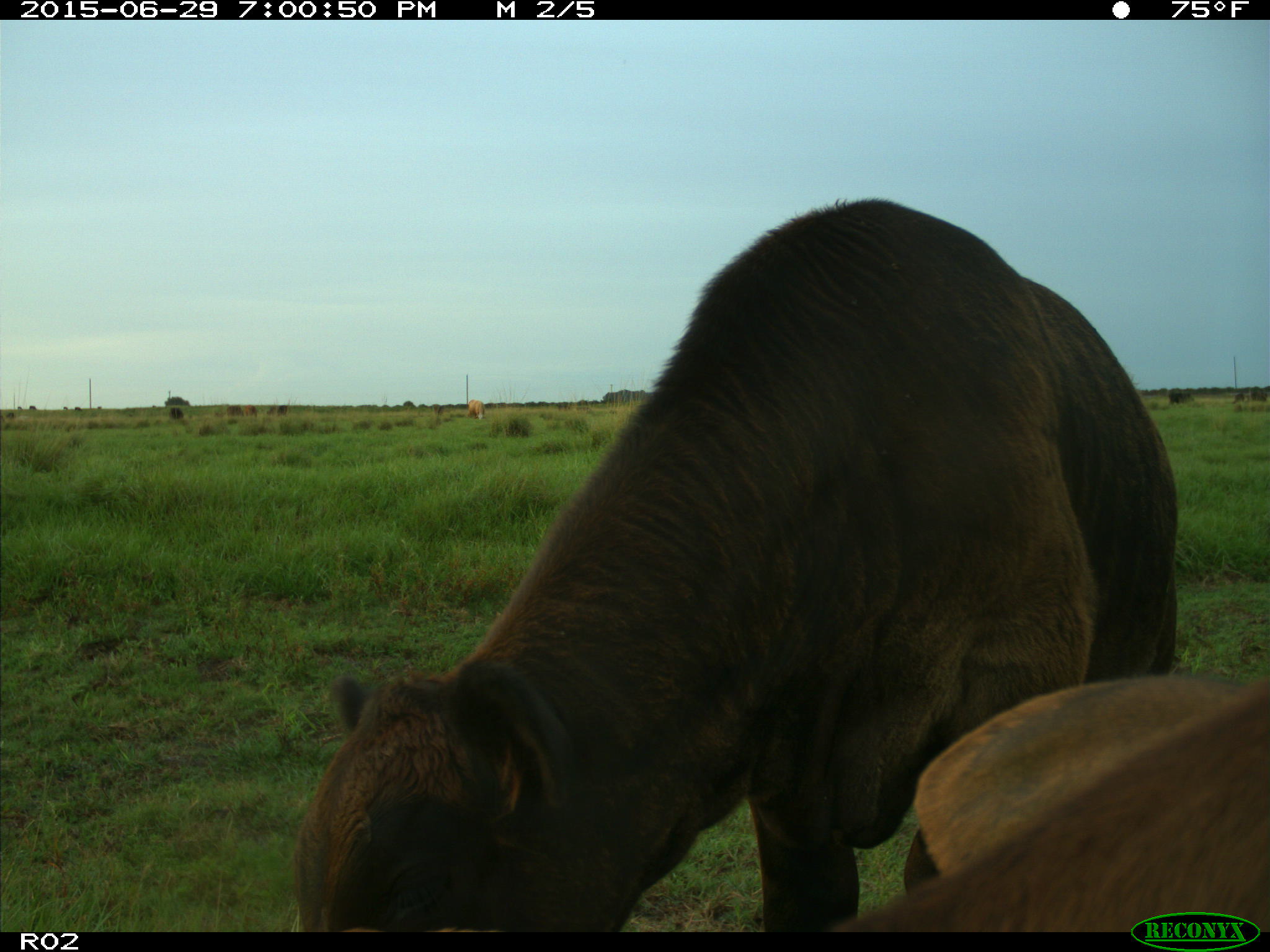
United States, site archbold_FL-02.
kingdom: Animalia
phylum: Chordata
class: Mammalia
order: Artiodactyla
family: Bovidae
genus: Bos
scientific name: Bos taurus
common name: domestic cow